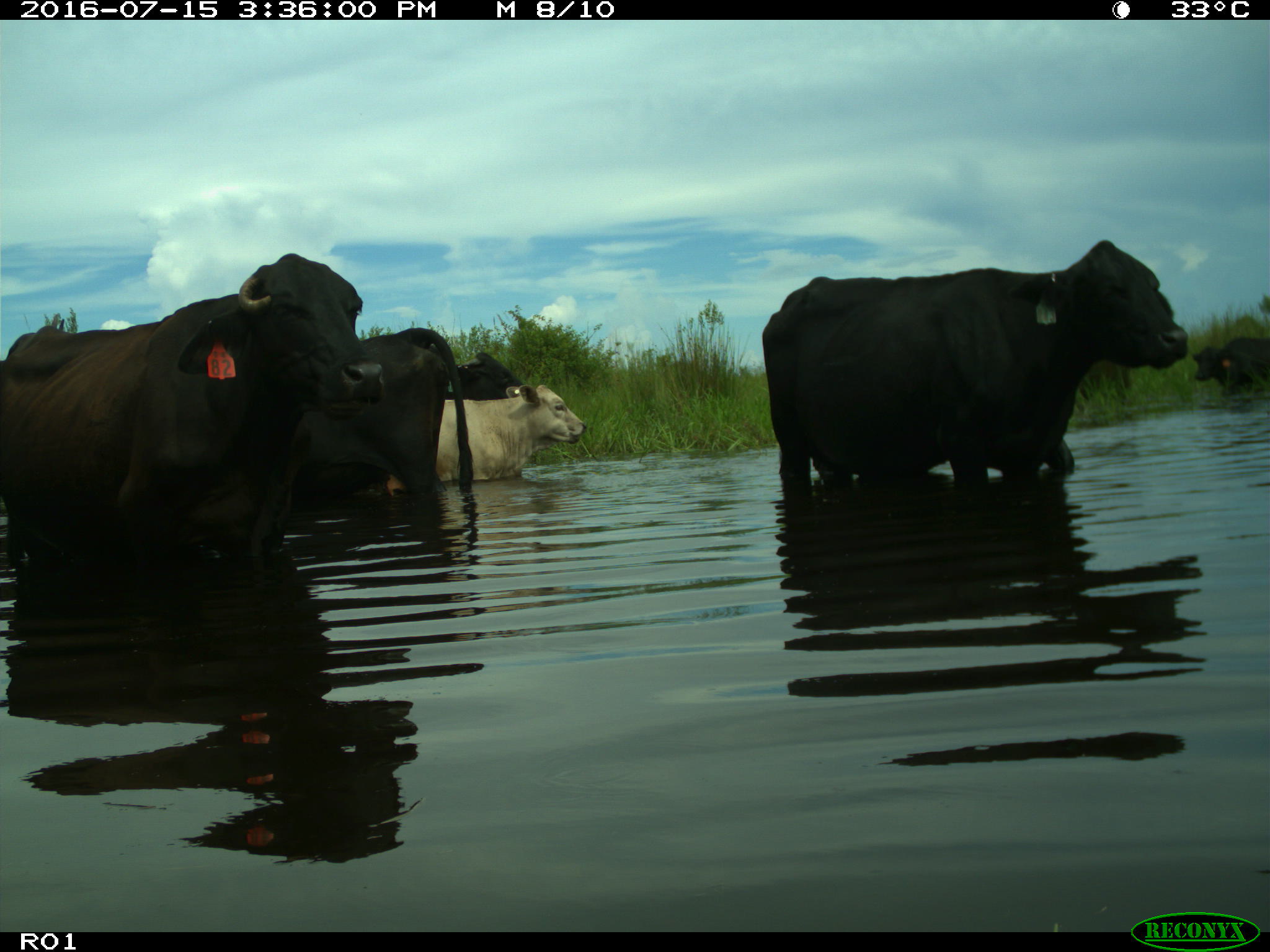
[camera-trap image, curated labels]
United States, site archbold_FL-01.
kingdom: Animalia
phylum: Chordata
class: Mammalia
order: Artiodactyla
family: Bovidae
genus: Bos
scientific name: Bos taurus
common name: domestic cow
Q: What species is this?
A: Bos taurus (domestic cow).